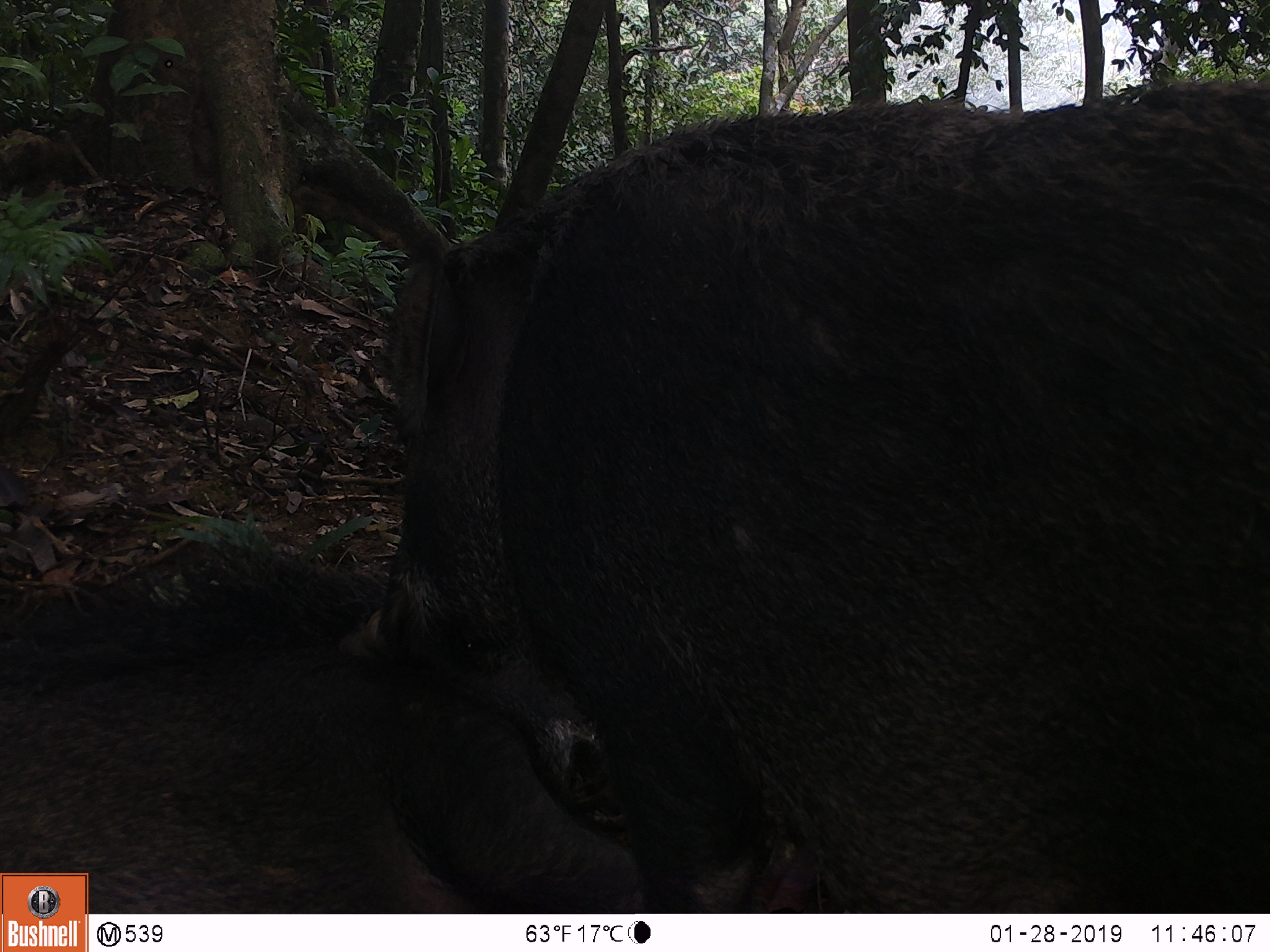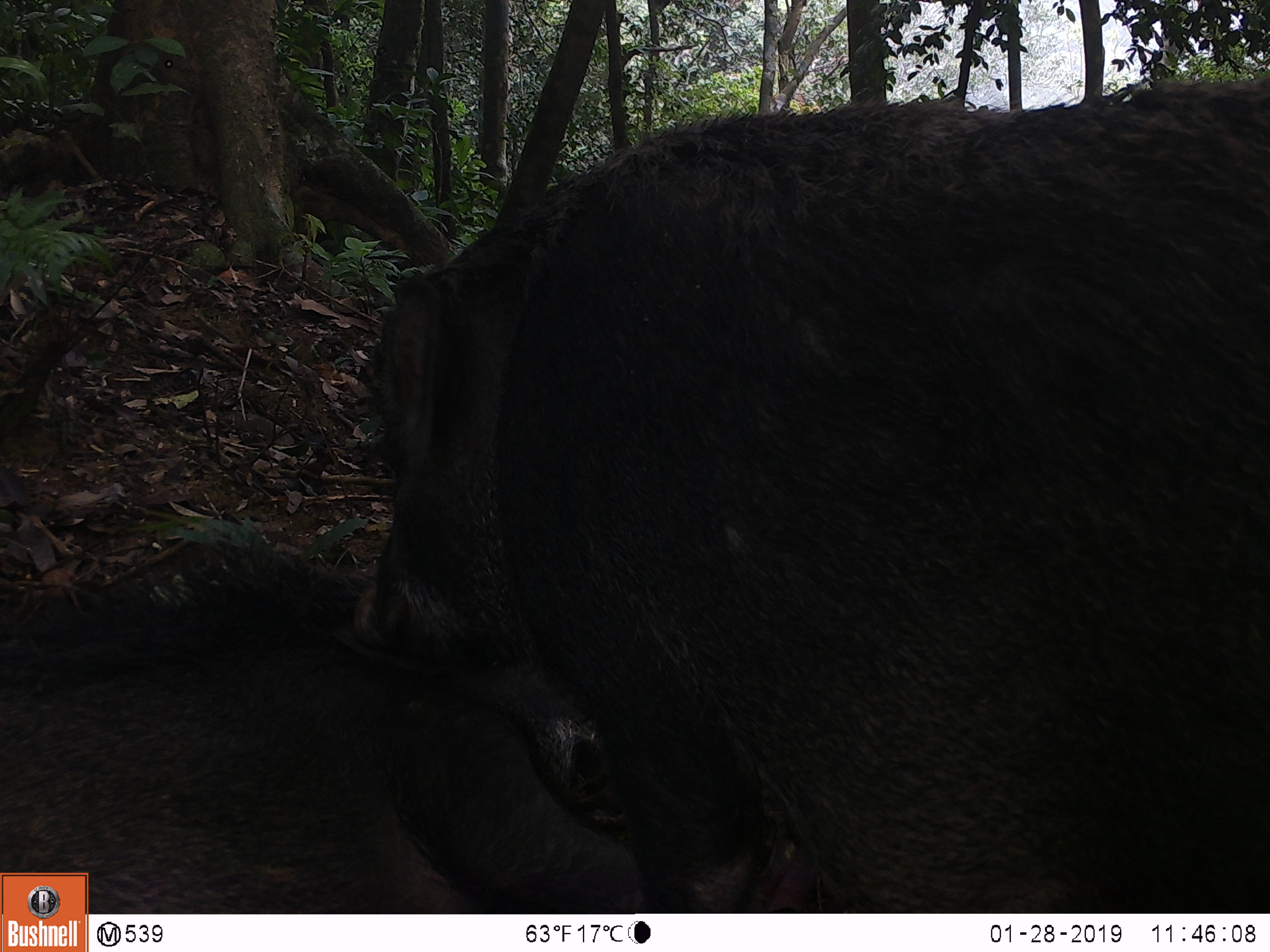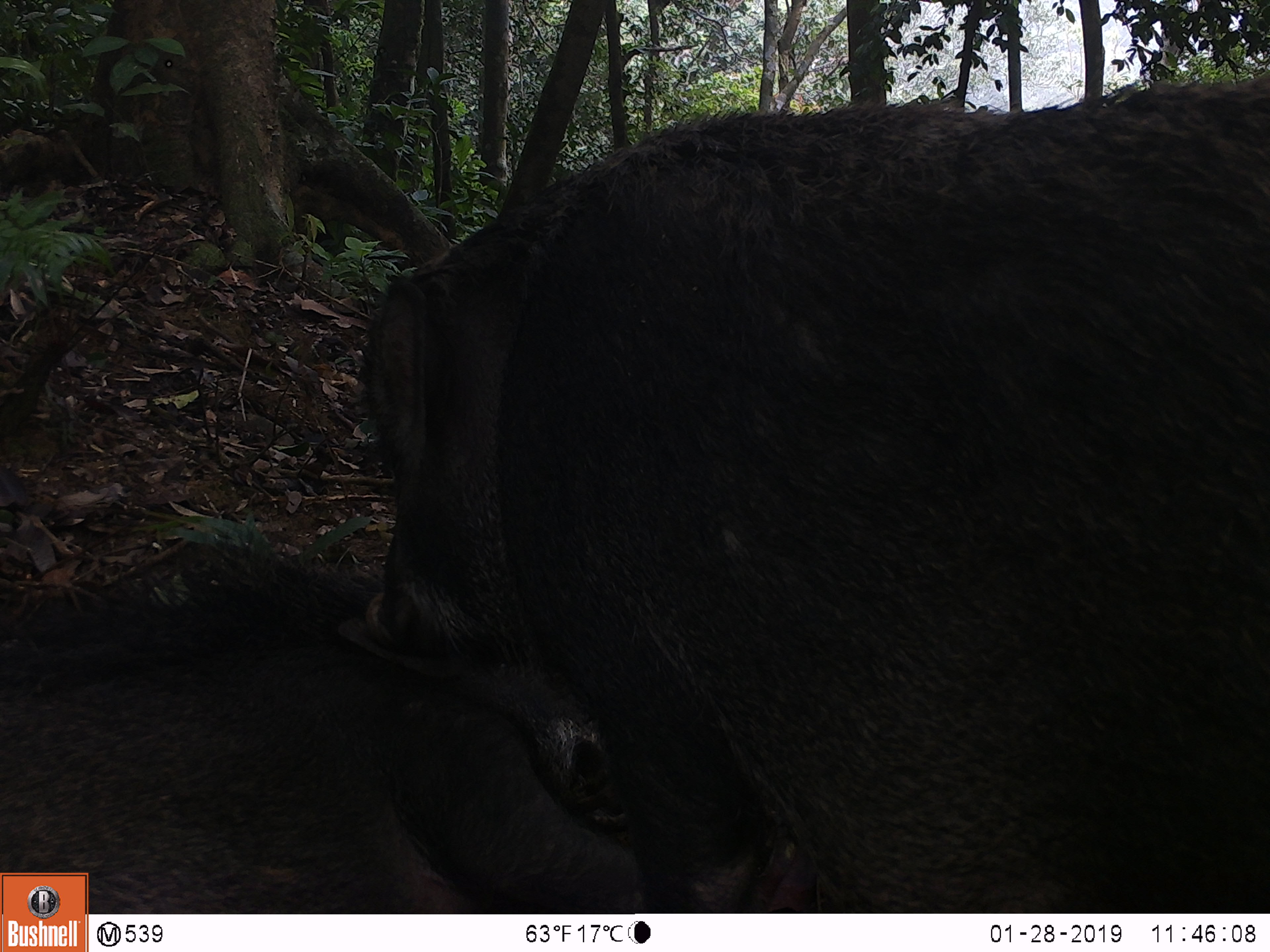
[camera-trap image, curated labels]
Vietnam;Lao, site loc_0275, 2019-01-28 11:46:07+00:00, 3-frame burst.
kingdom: Animalia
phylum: Chordata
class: Mammalia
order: Artiodactyla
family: Suidae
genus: Sus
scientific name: Sus scrofa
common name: eurasian wild pig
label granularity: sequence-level